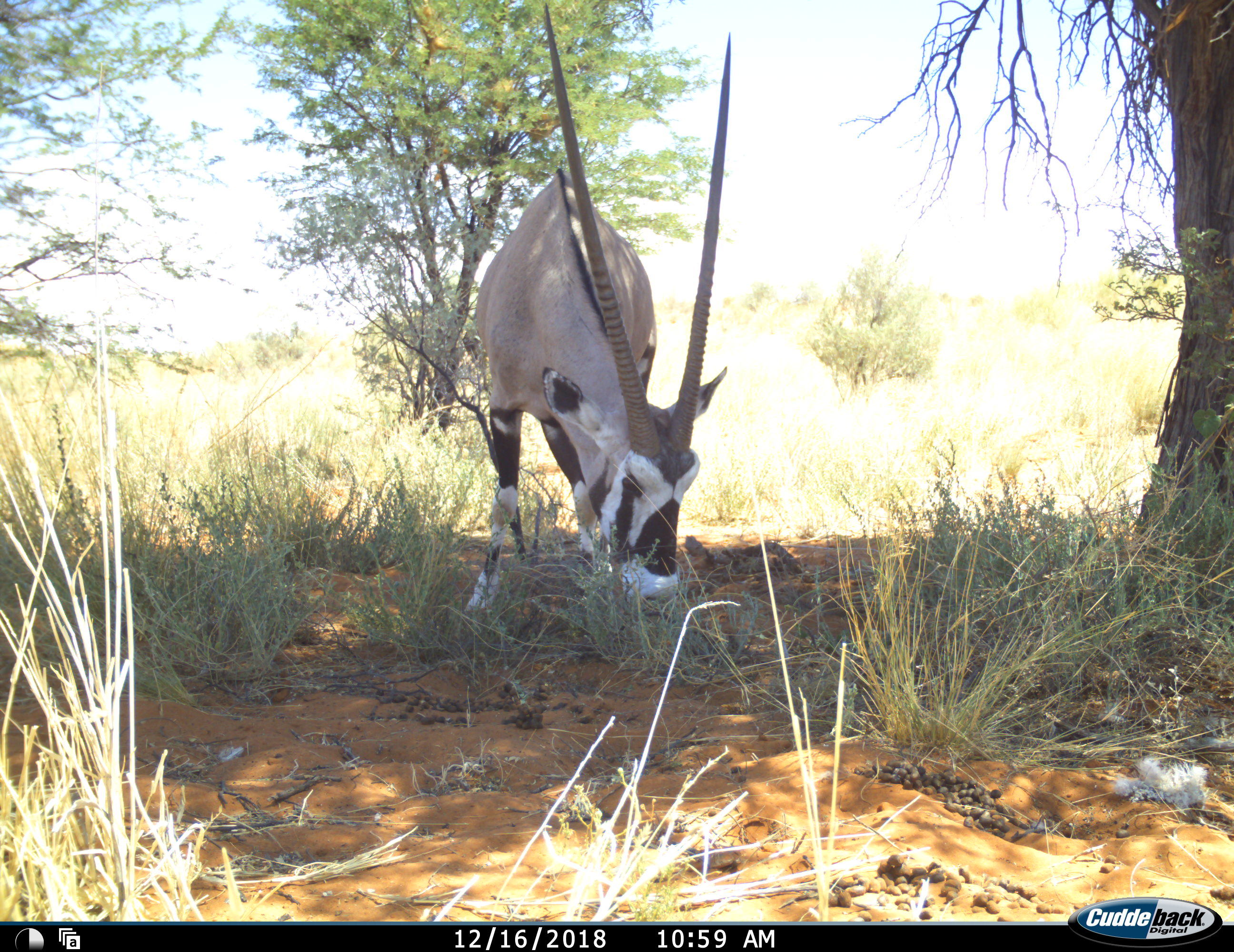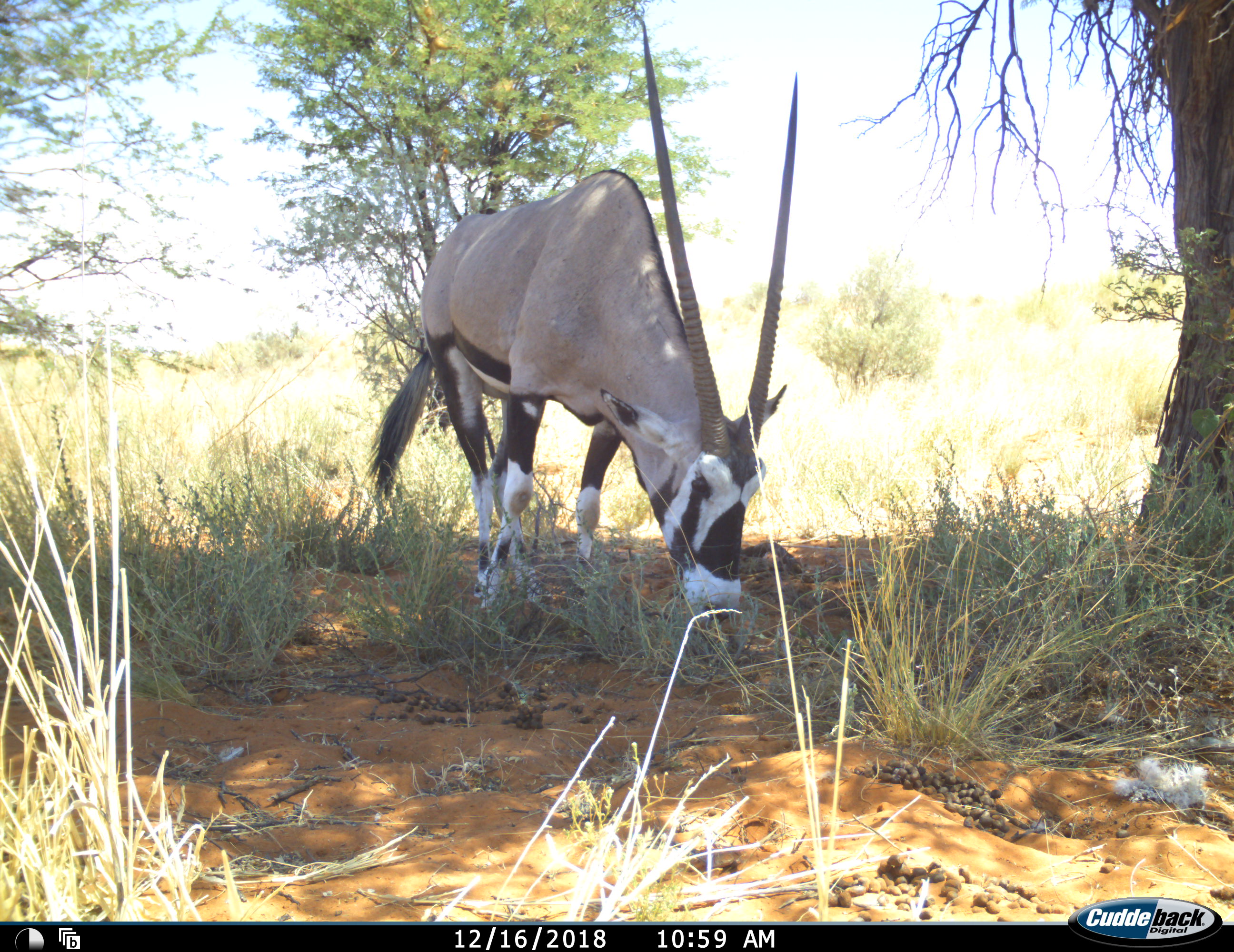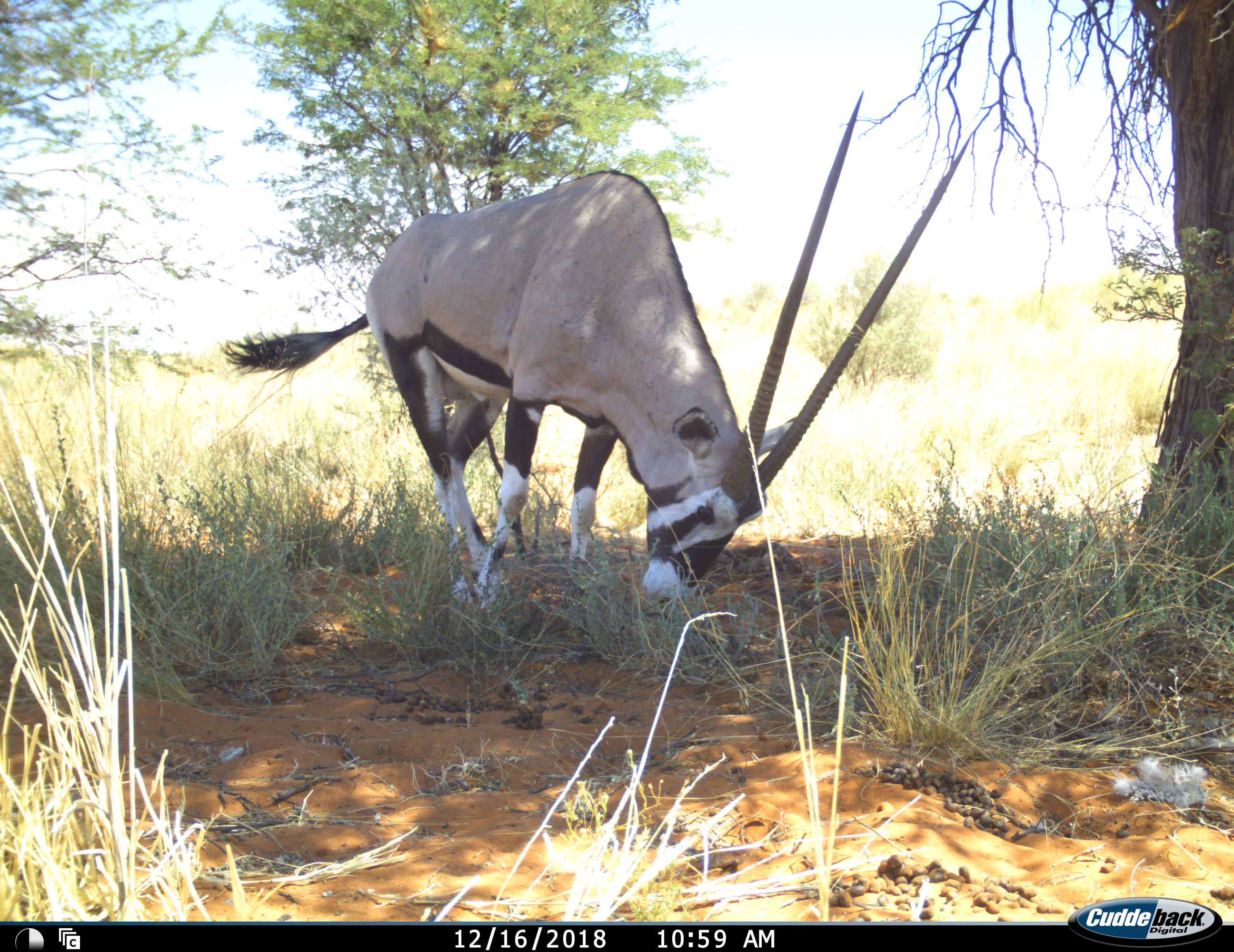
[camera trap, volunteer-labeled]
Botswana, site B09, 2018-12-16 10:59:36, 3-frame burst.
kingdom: Animalia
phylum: Chordata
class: Mammalia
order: Artiodactyla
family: Bovidae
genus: Oryx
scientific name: Oryx gazella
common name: gemsbok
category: gemsbokoryx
Gemsbokoryx (gemsbok) (Oryx gazella), count 1. Behavior (volunteer vote fractions): standing 18%, resting 0%, moving 9%, interacting 0%. Young present (vote fraction): 0%. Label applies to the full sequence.